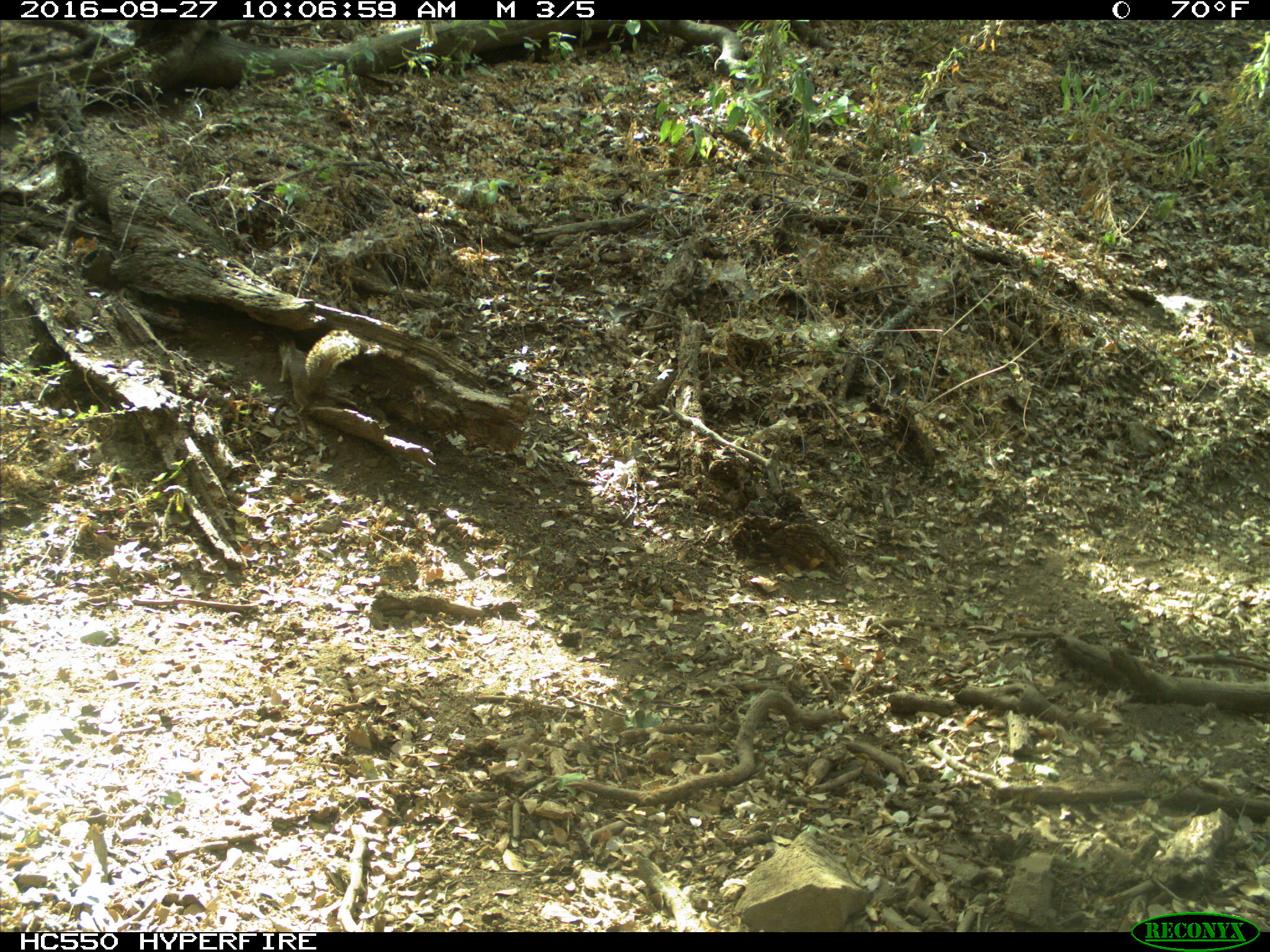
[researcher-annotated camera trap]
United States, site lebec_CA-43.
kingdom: Animalia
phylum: Chordata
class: Mammalia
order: Rodentia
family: Sciuridae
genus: Otospermophilus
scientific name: Otospermophilus beecheyi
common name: california ground squirrel